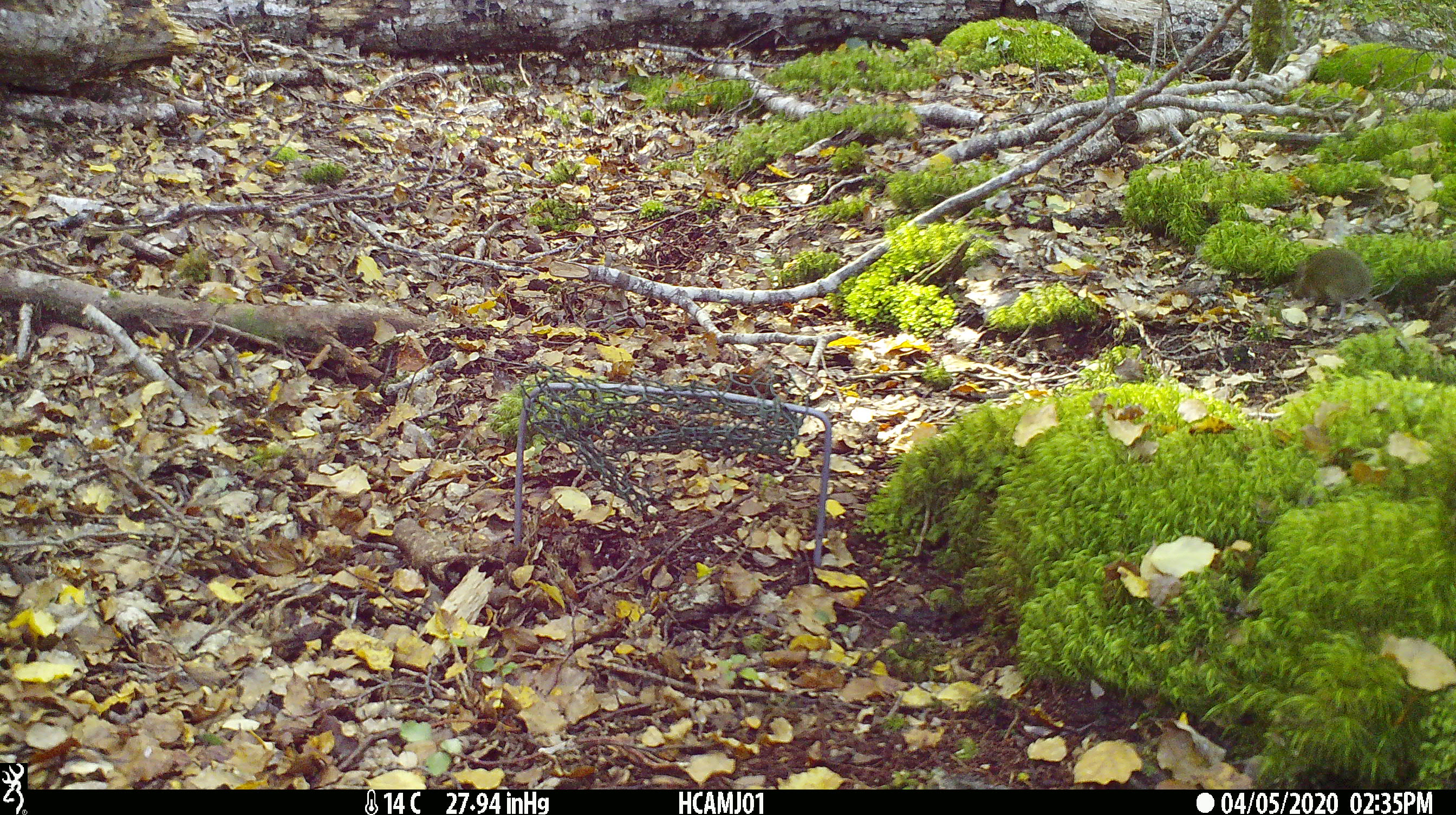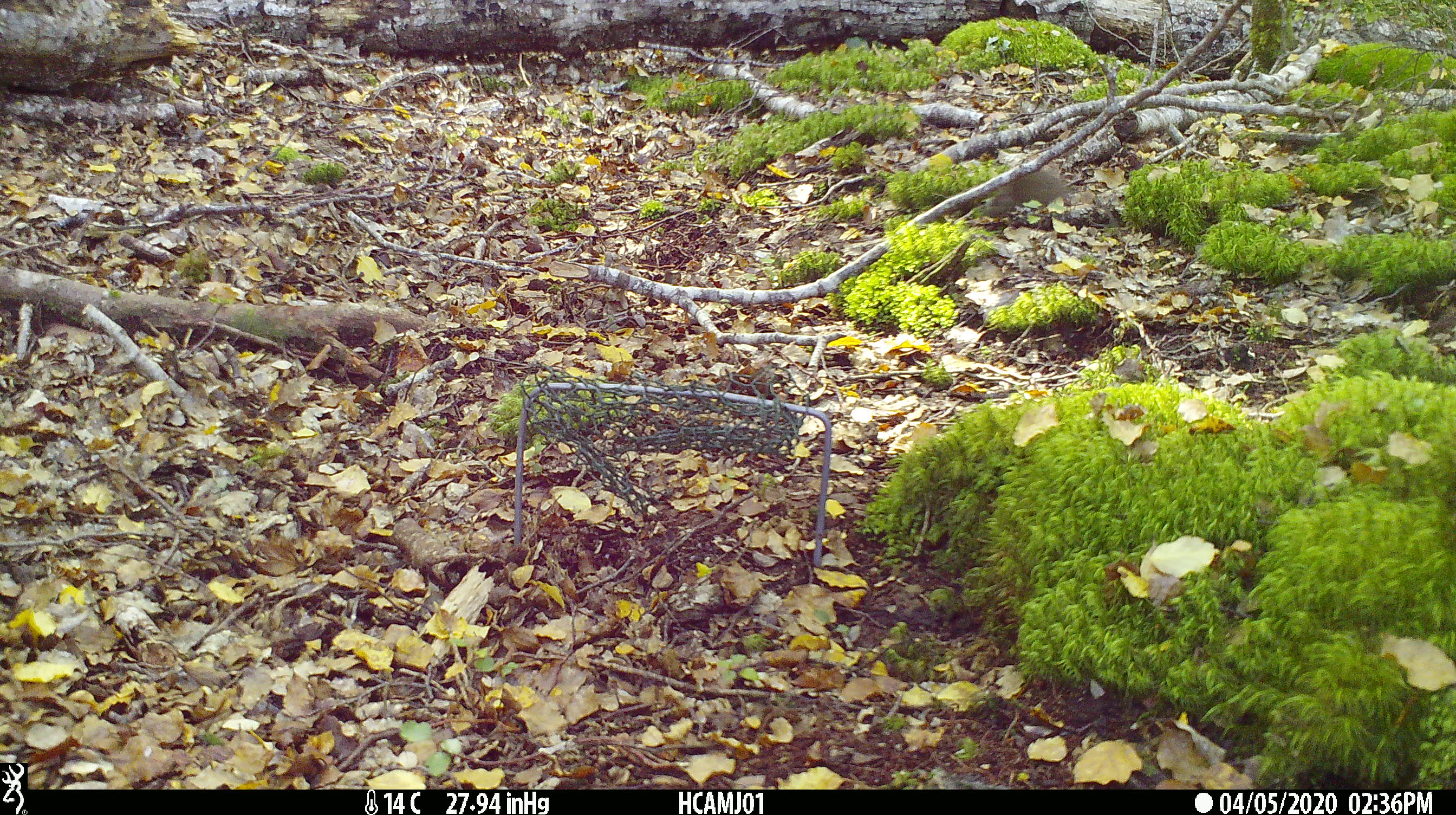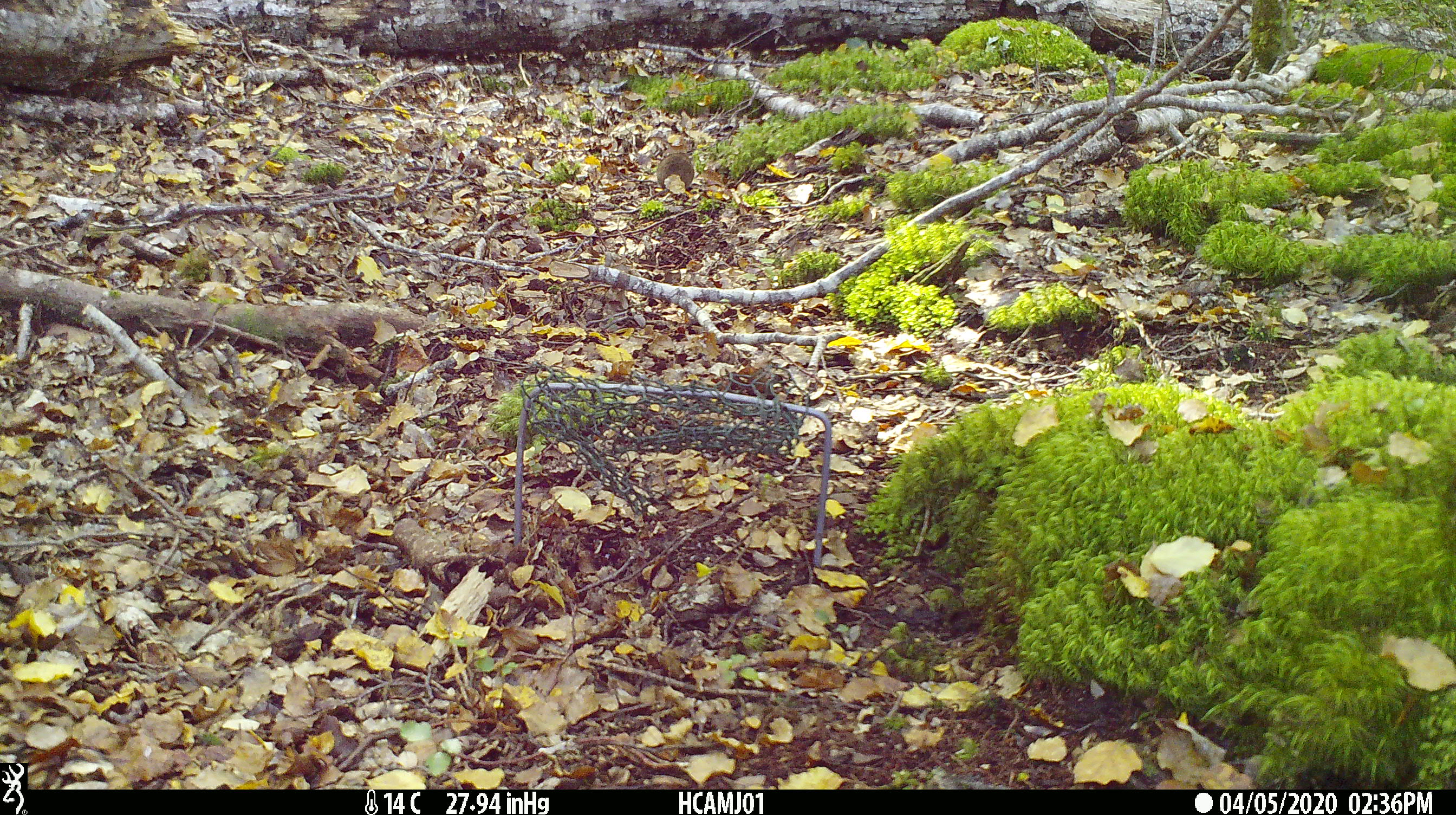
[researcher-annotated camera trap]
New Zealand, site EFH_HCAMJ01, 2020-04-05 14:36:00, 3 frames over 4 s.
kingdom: Animalia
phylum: Chordata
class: Mammalia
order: Rodentia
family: Muridae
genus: Mus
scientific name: Mus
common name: mouse